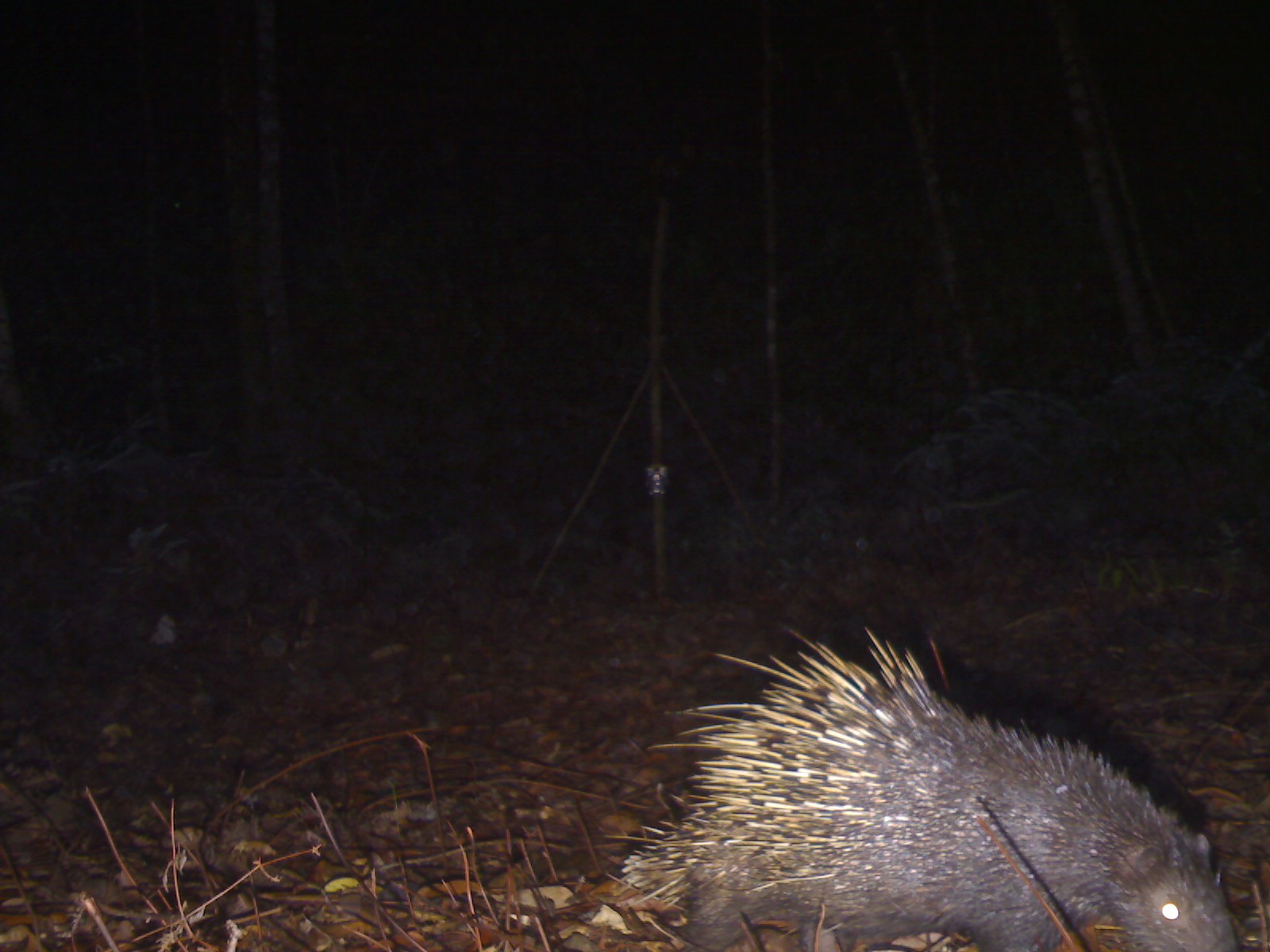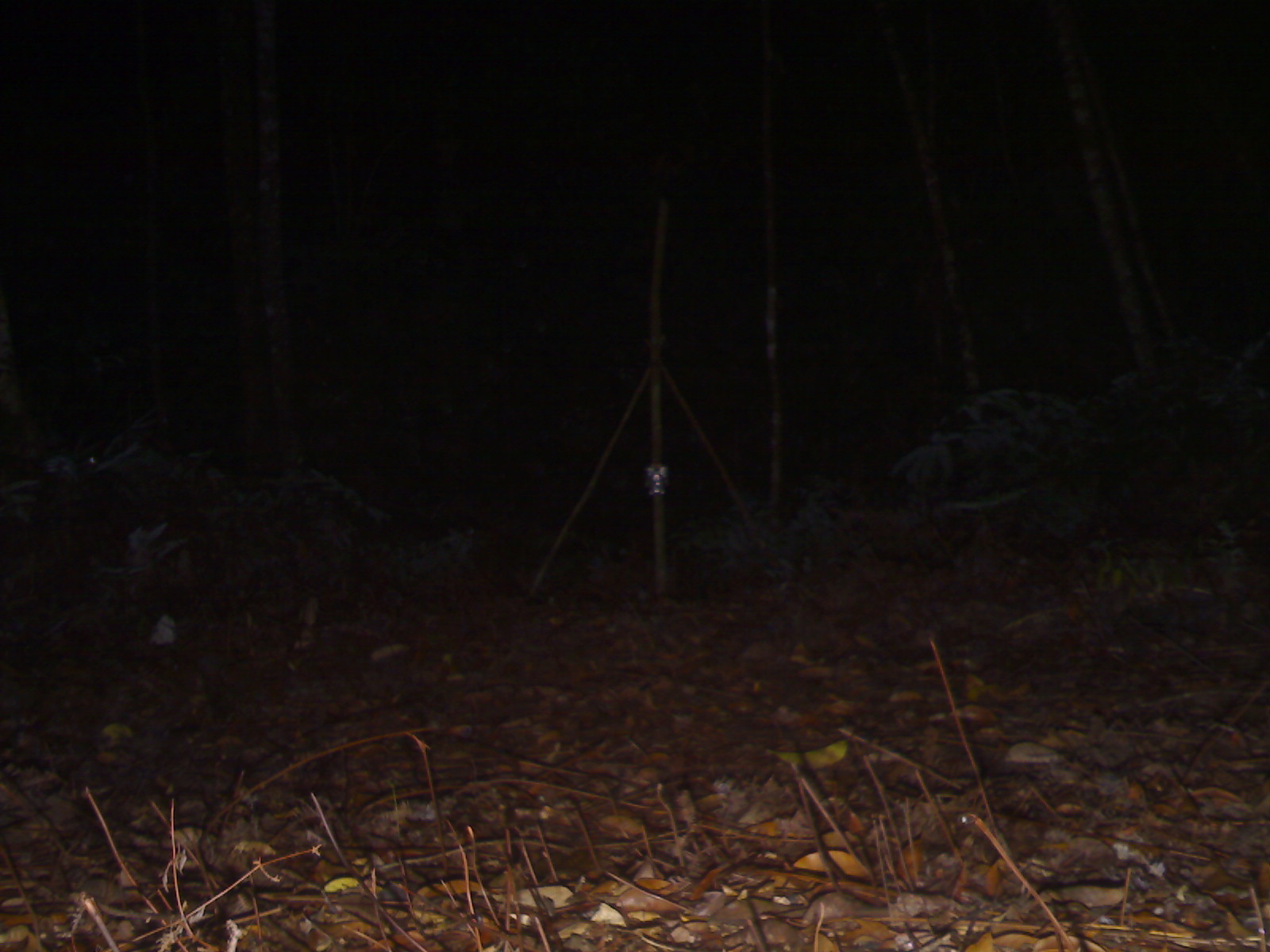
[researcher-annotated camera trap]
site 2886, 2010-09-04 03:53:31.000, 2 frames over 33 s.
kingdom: Animalia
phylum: Chordata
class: Mammalia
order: Rodentia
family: Hystricidae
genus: Hystrix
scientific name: Hystrix brachyura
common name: east asian porcupine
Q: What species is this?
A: Hystrix brachyura (east asian porcupine).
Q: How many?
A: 1.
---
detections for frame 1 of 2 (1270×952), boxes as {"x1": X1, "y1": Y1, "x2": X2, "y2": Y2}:
hystrix brachyura: {"x1": 608, "y1": 622, "x2": 1239, "y2": 950}